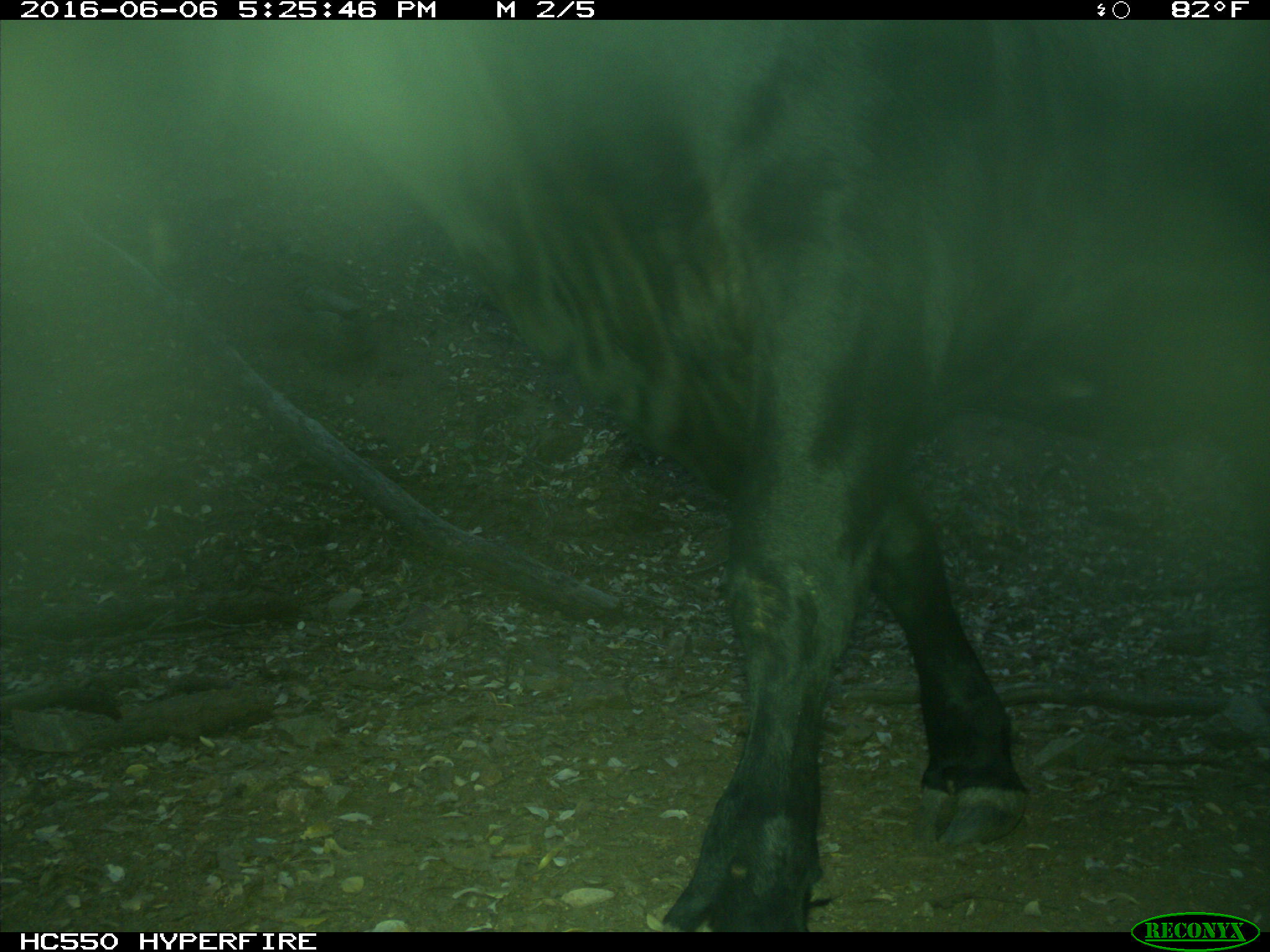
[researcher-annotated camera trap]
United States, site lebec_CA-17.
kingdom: Animalia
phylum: Chordata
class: Mammalia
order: Artiodactyla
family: Bovidae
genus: Bos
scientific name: Bos taurus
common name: domestic cow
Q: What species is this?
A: Bos taurus (domestic cow).